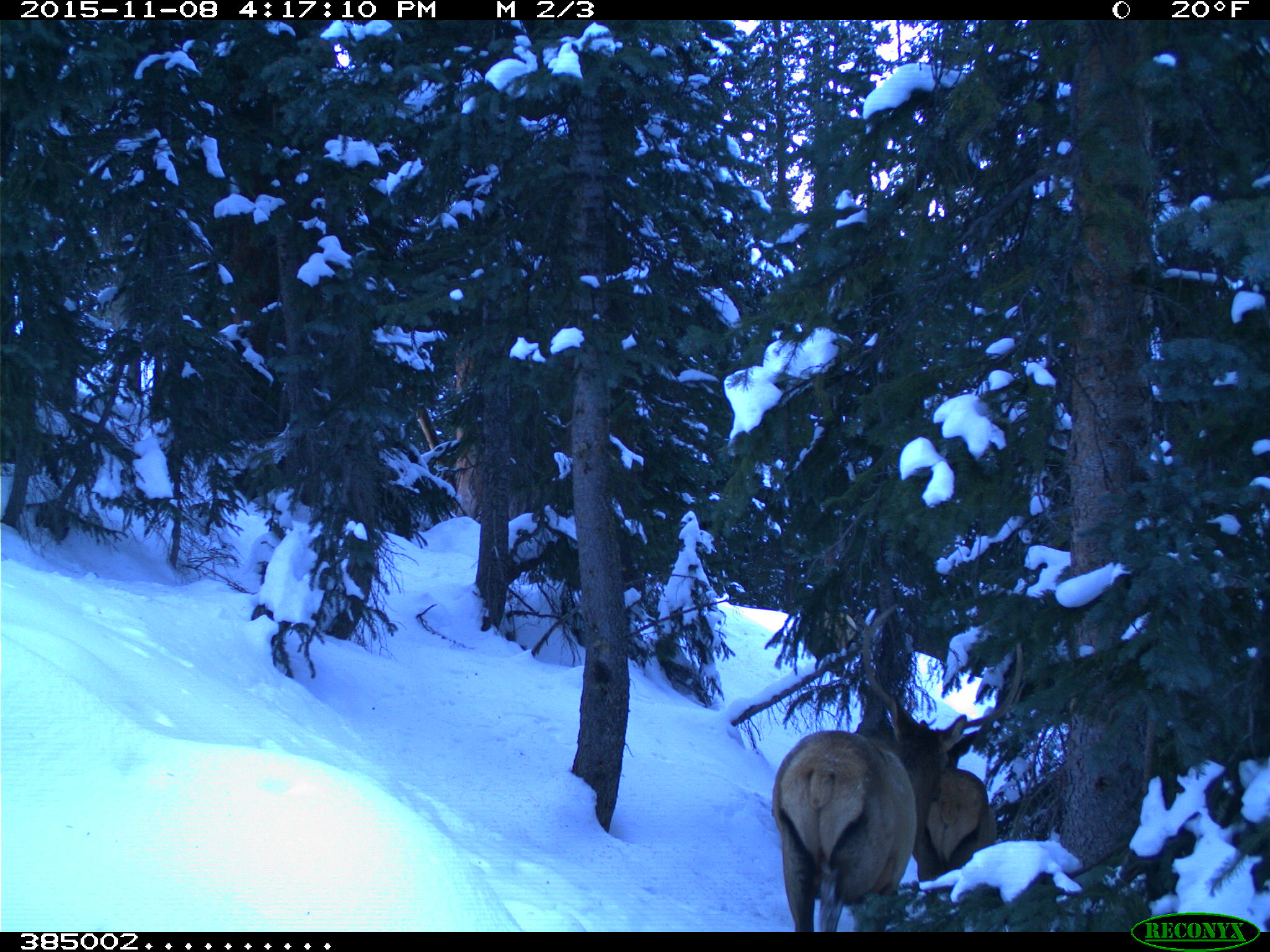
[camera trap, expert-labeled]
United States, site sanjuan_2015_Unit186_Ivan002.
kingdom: Animalia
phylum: Chordata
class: Mammalia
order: Artiodactyla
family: Cervidae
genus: Cervus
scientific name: Cervus elaphus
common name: red deer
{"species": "Cervus elaphus (red deer)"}